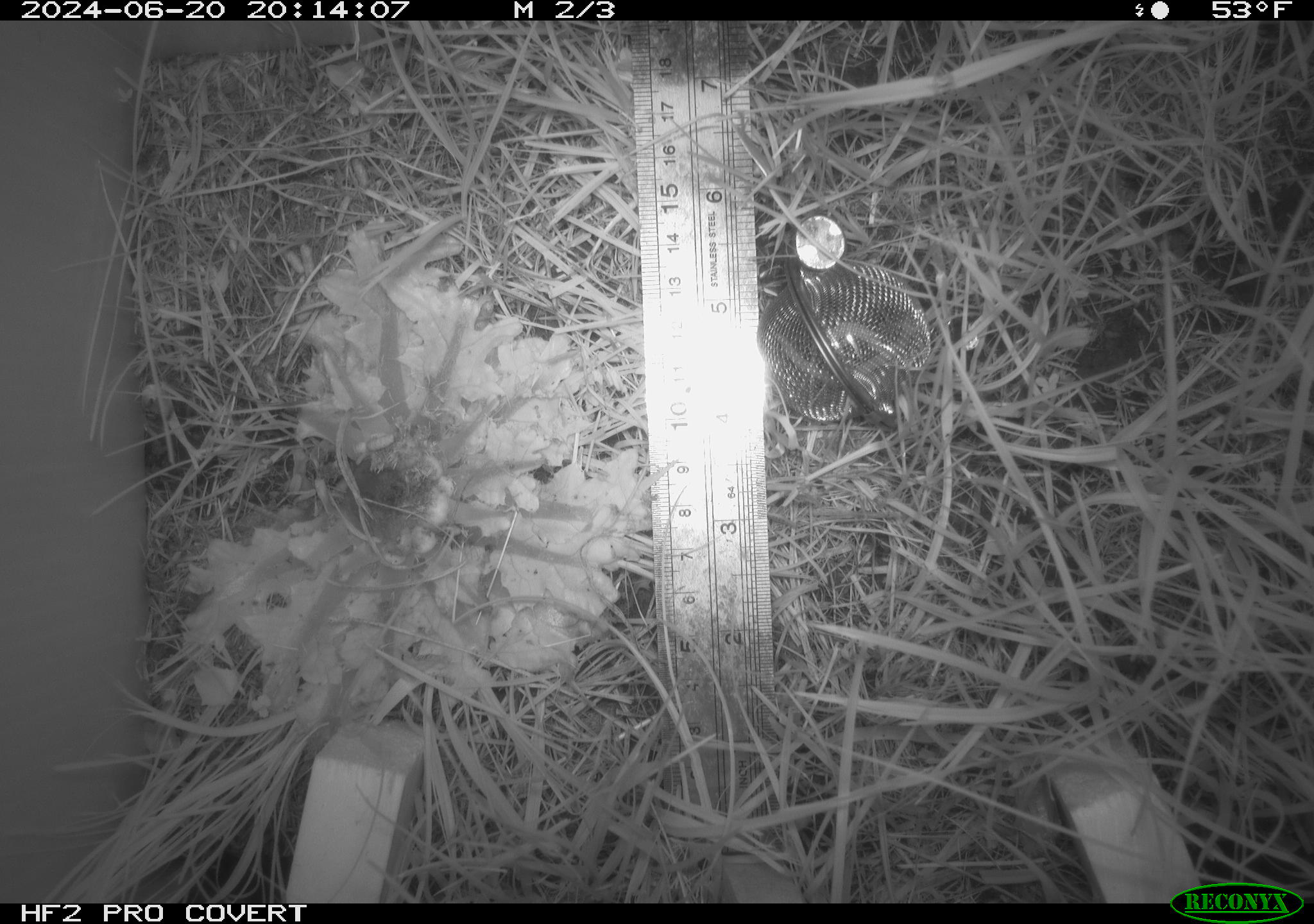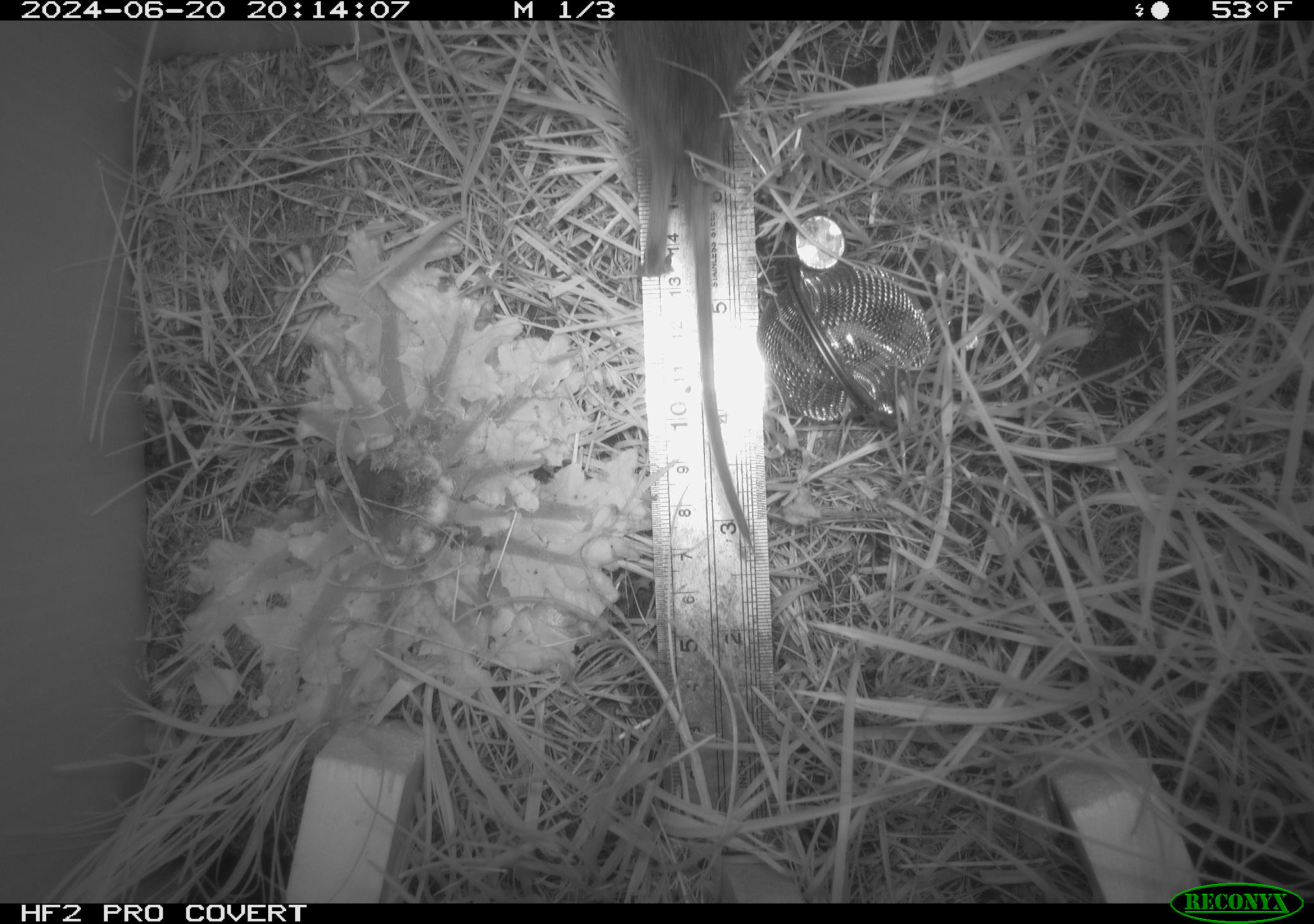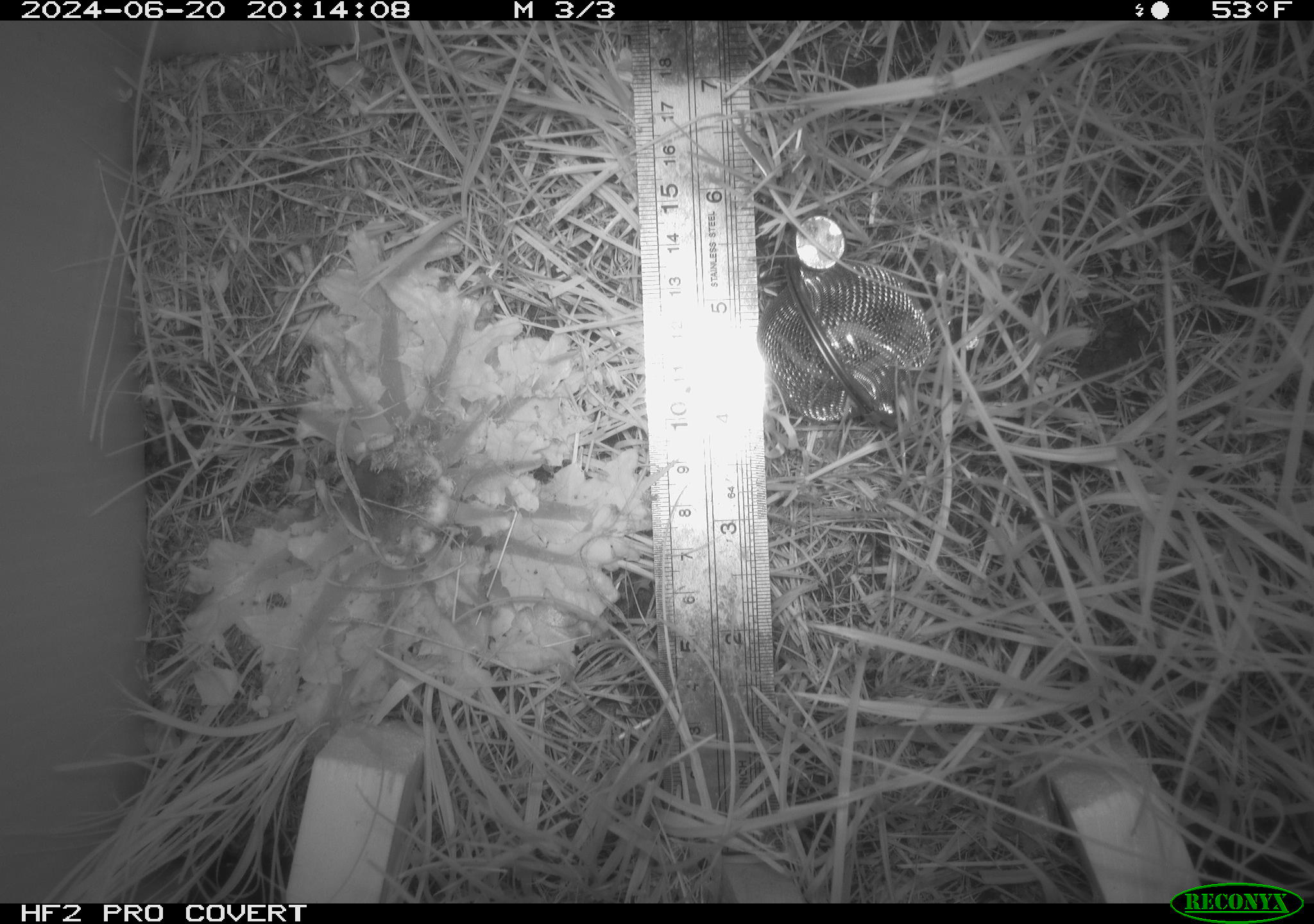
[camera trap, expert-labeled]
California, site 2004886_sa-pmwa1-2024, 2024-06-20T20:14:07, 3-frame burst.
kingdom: Animalia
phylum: Chordata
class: Mammalia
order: Rodentia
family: Cricetidae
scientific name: Arvicolinae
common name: voles, lemmings, and muskrats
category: arvicolinae subfamily